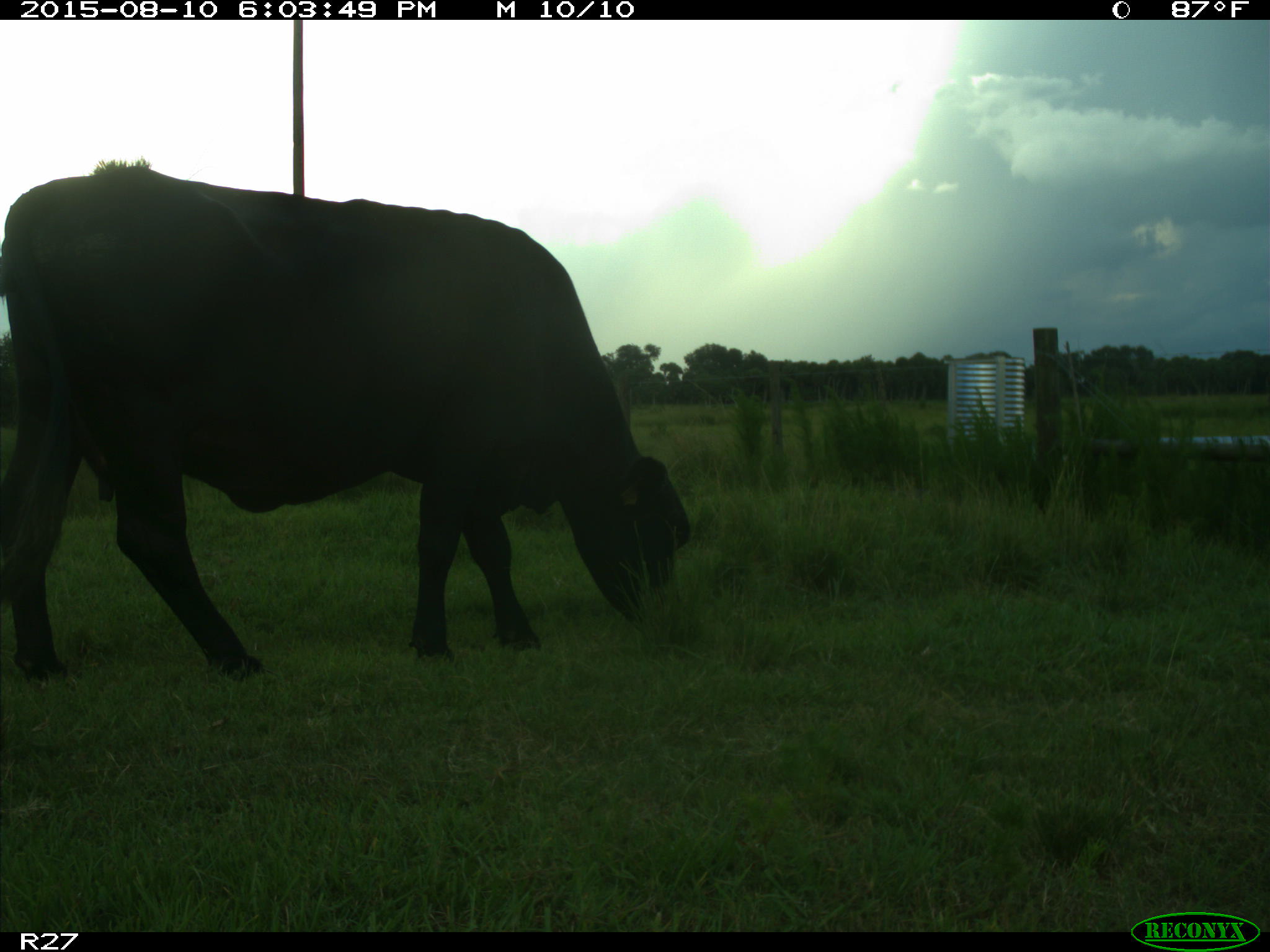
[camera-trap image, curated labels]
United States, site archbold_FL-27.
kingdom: Animalia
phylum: Chordata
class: Mammalia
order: Artiodactyla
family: Bovidae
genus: Bos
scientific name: Bos taurus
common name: domestic cow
Bos taurus (domestic cow).